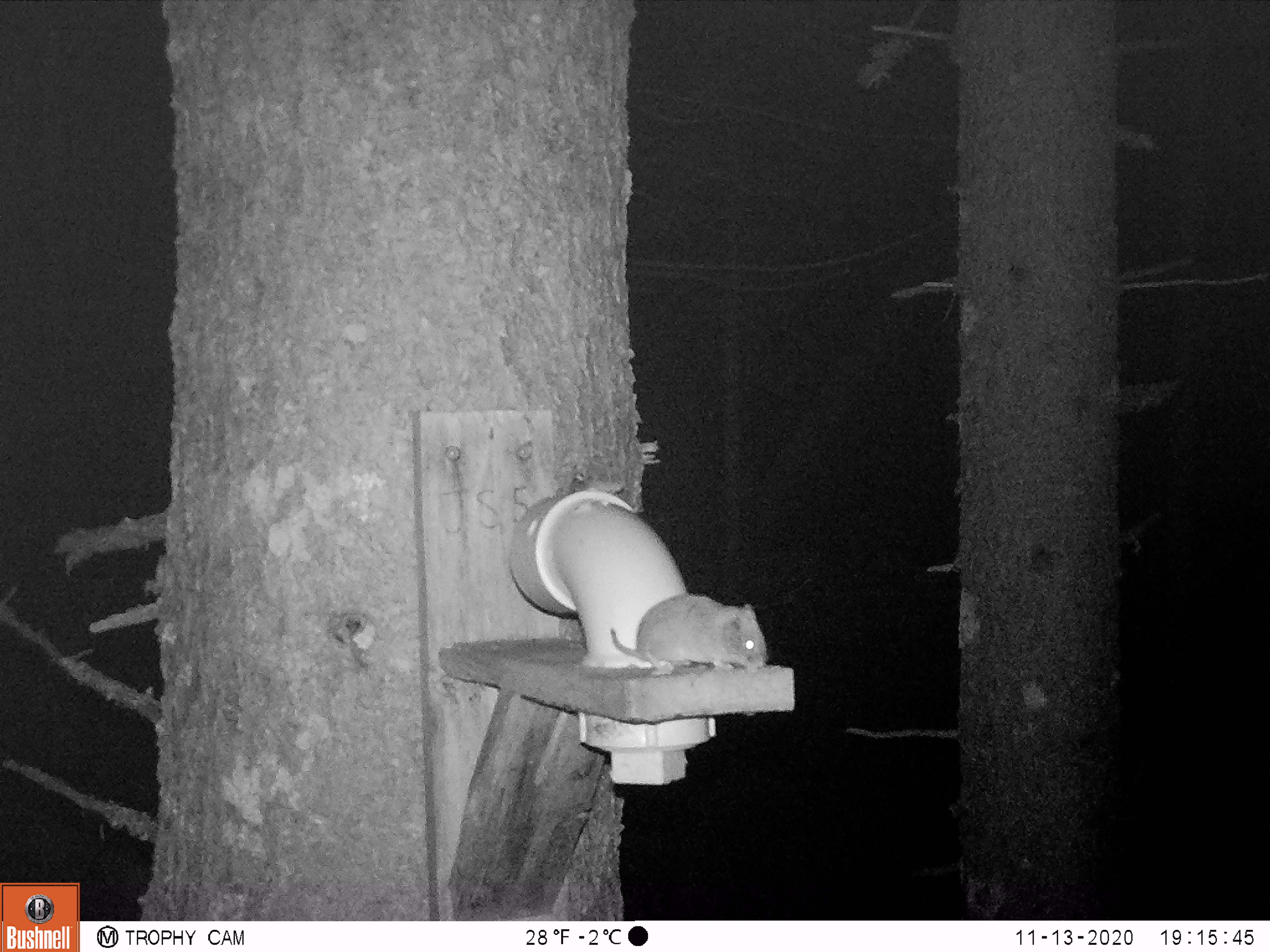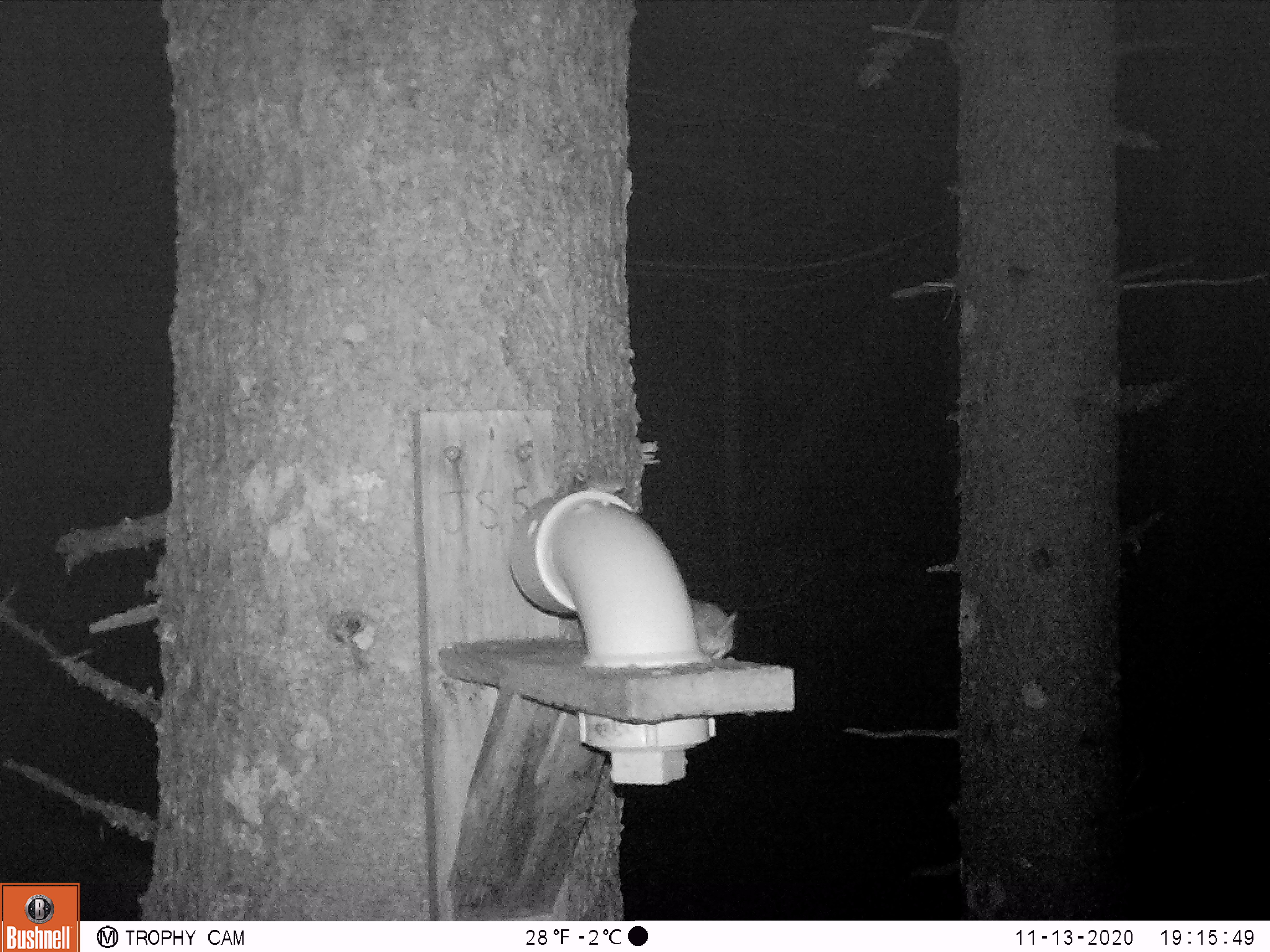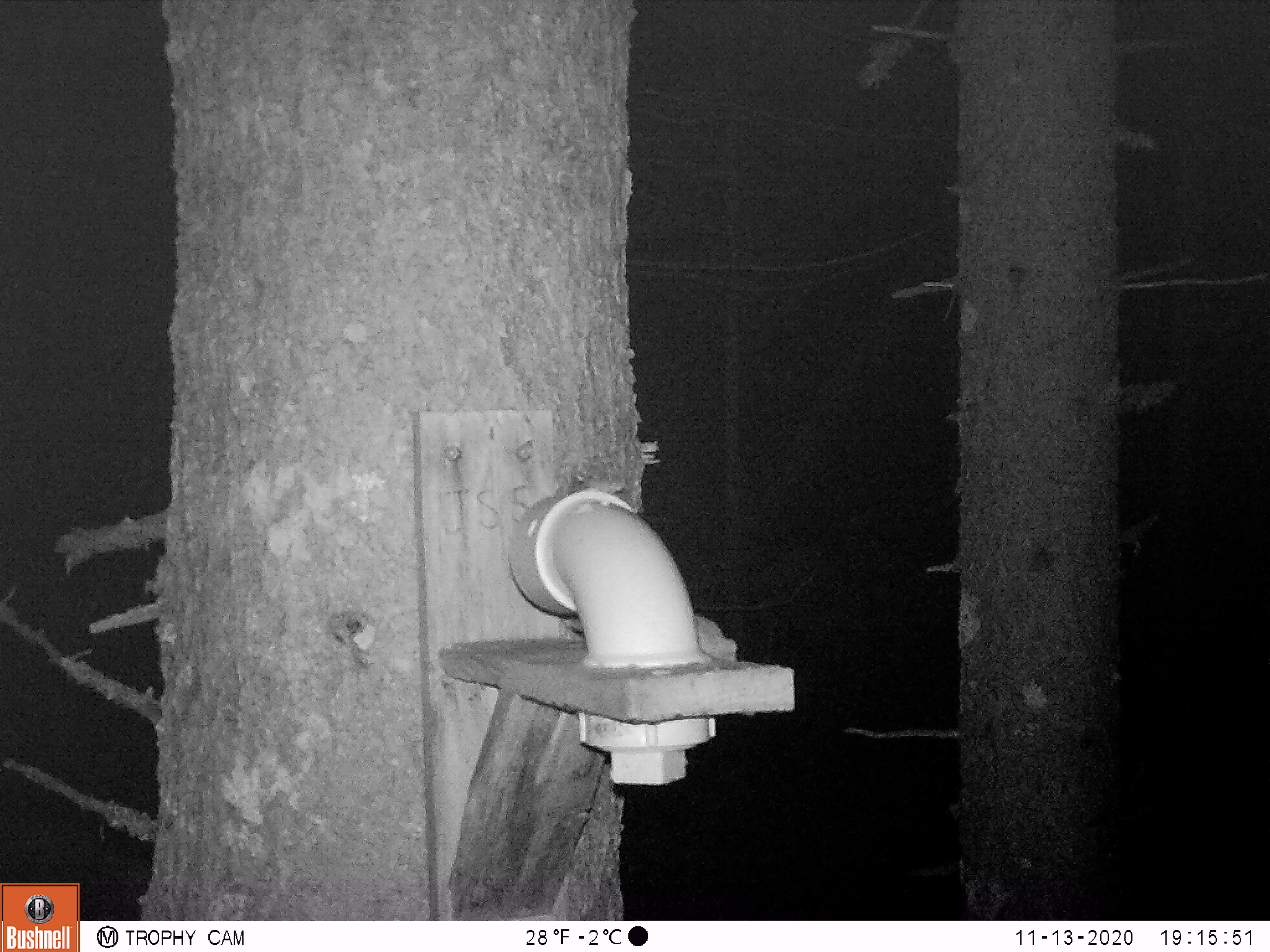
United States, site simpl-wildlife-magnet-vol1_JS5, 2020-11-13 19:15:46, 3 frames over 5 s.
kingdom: Animalia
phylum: Chordata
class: Mammalia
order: Rodentia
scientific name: Rodentia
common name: mouse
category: mouse sp.